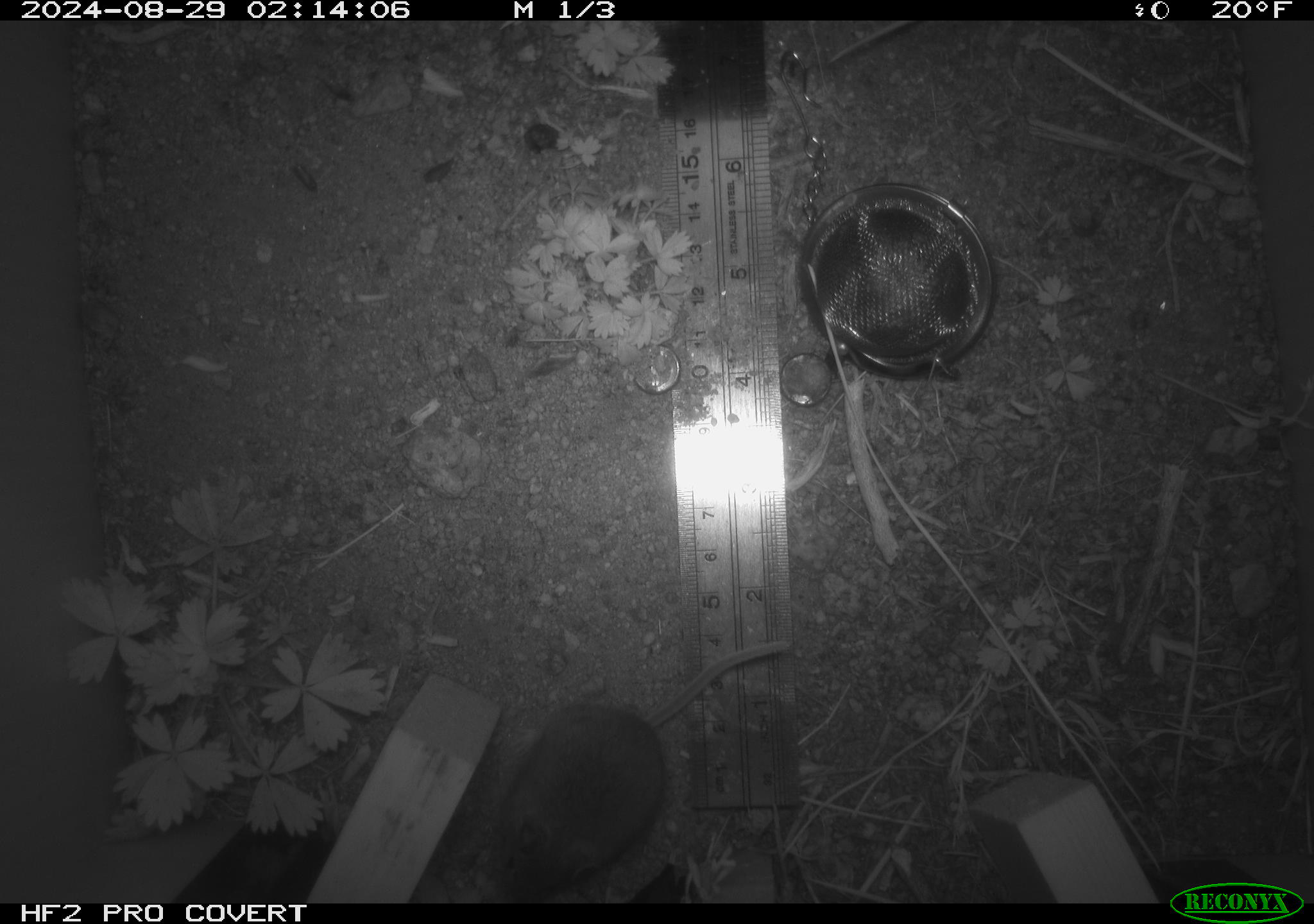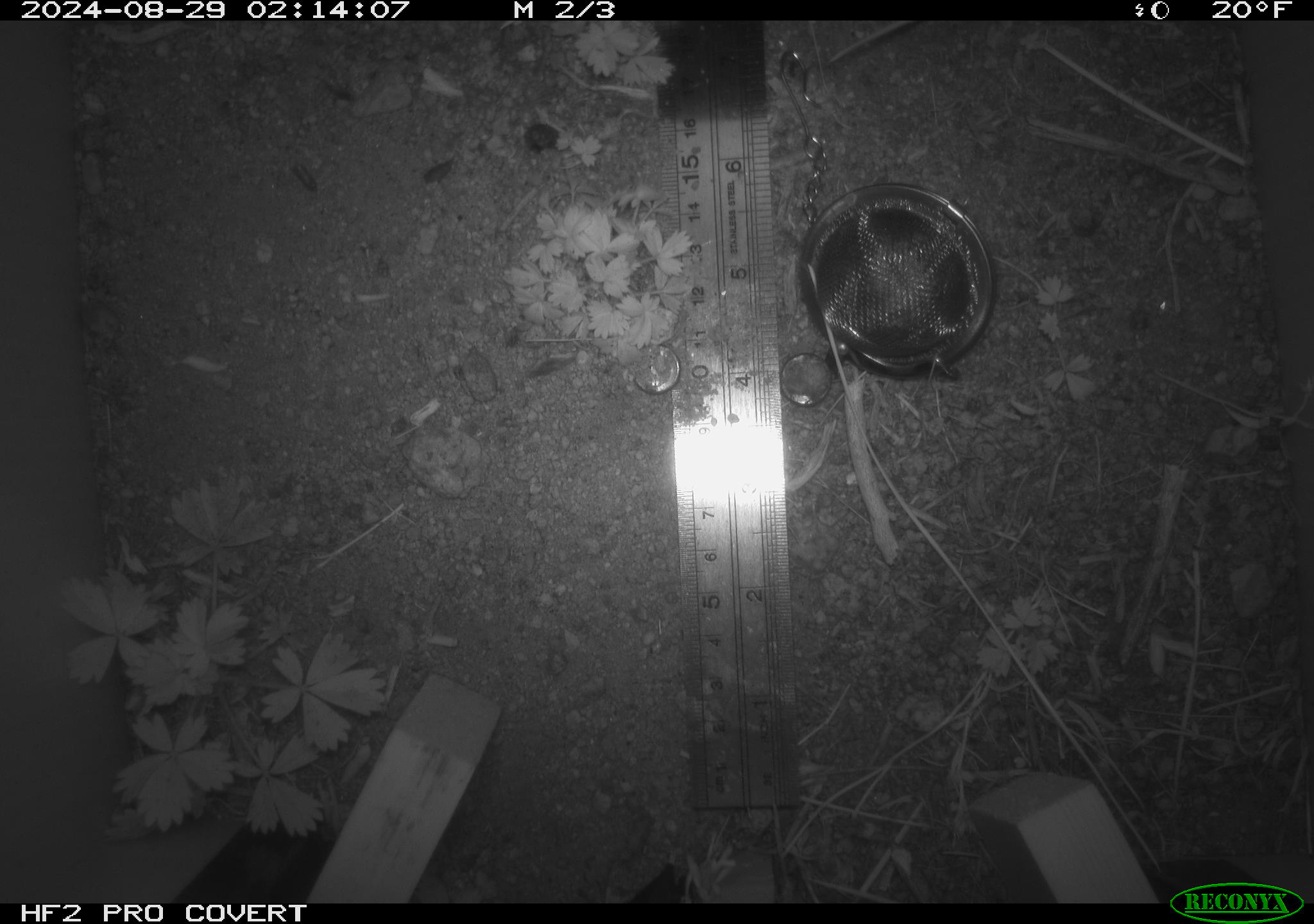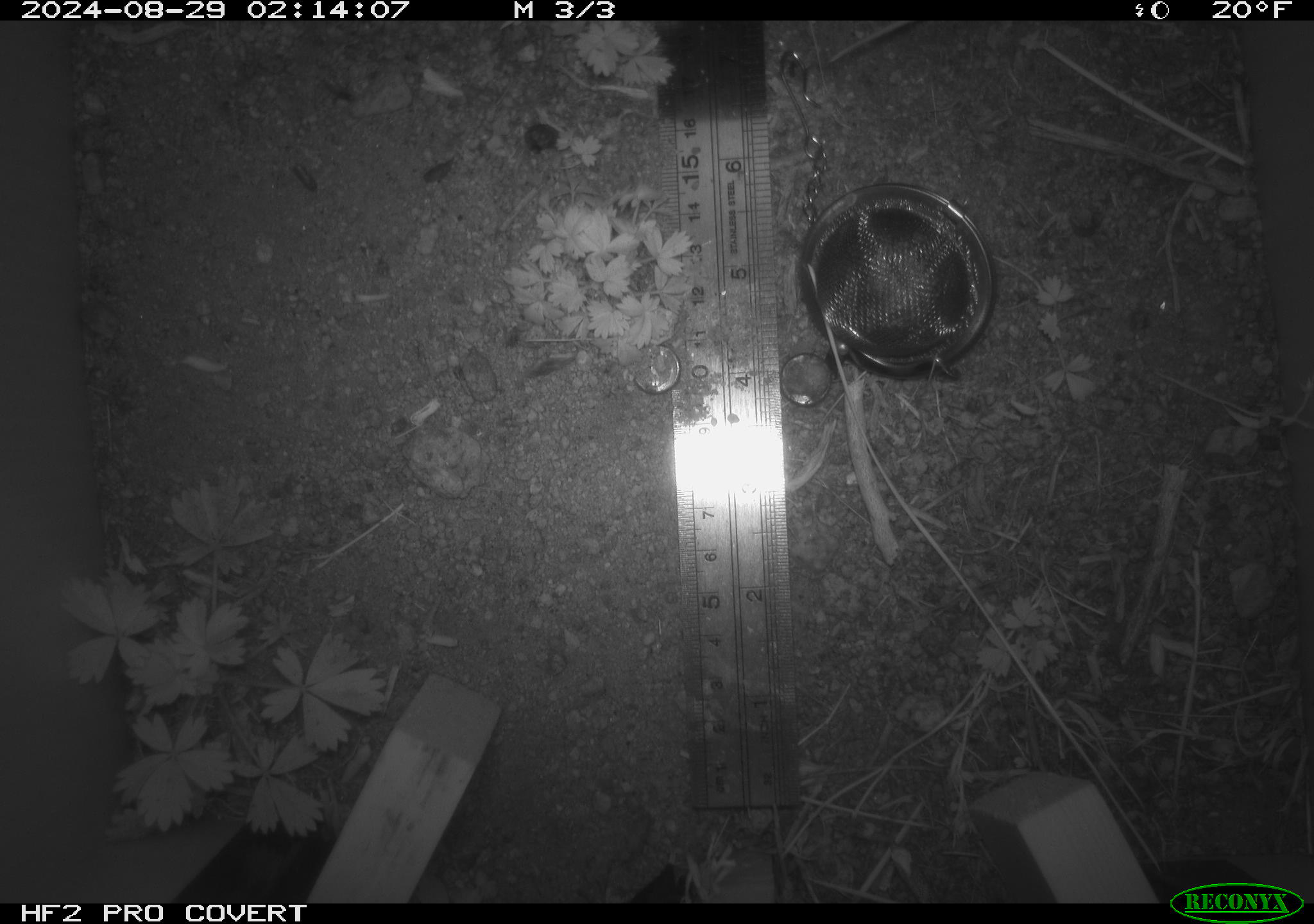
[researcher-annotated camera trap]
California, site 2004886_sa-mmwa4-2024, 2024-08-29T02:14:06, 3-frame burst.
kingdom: Animalia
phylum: Chordata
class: Mammalia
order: Rodentia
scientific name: Rodentia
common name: mouse species